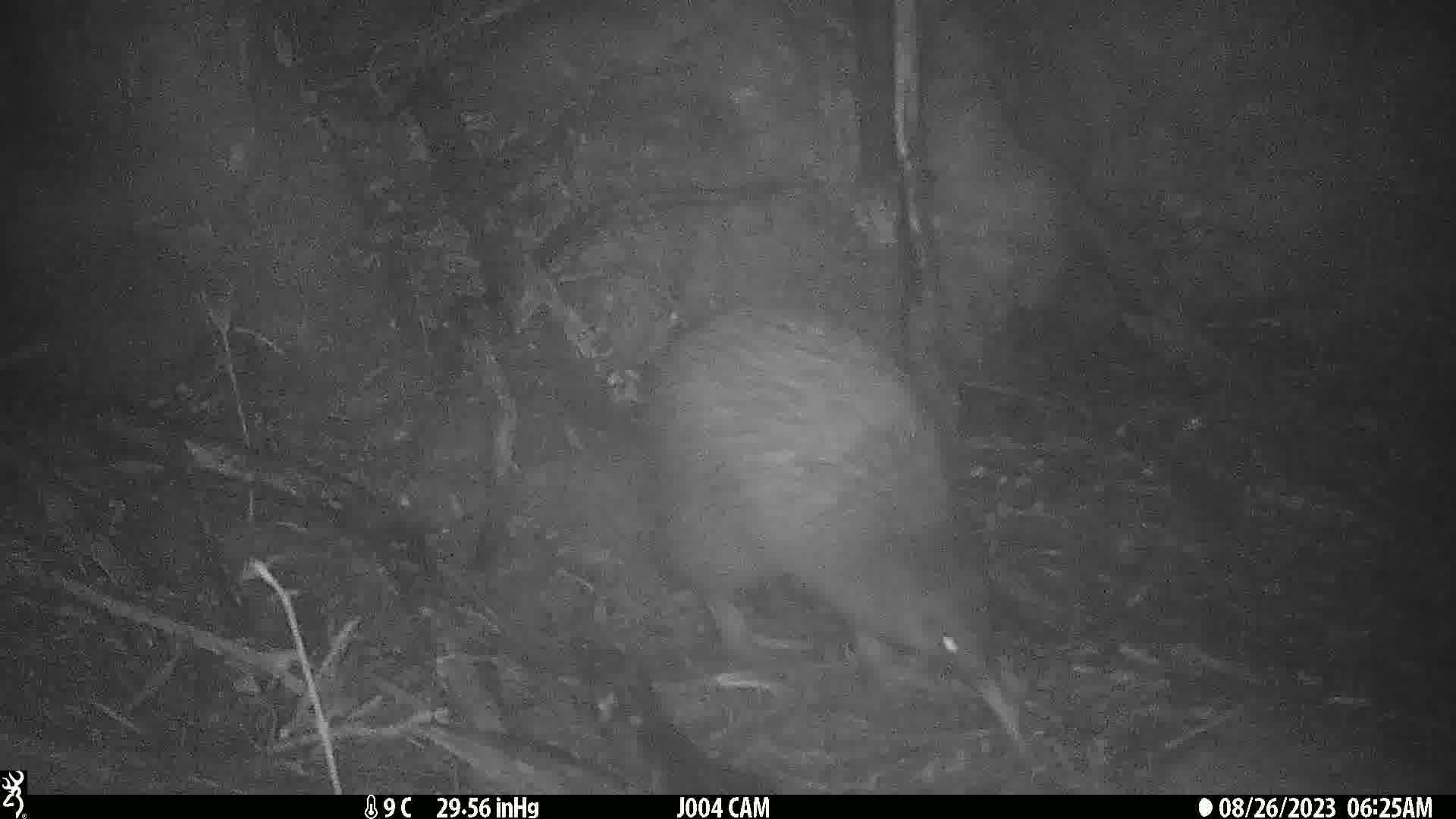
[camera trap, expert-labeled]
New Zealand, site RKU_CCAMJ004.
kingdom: Animalia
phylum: Chordata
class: Aves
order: Apterygiformes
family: Apterygidae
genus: Apteryx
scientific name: Apteryx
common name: kiwi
Kiwi (Apteryx).